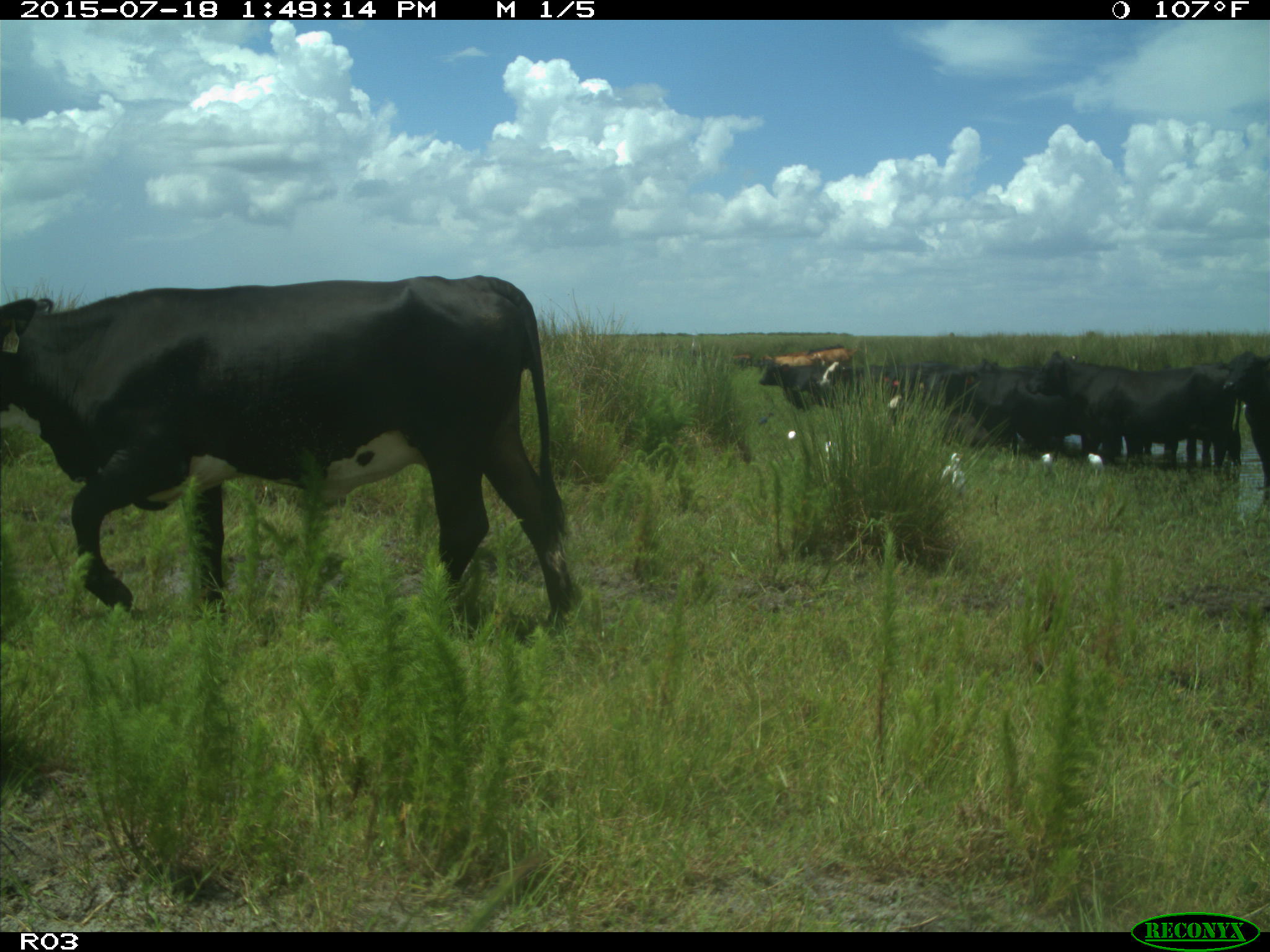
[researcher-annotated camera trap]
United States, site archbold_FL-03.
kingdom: Animalia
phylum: Chordata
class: Mammalia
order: Artiodactyla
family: Bovidae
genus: Bos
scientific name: Bos taurus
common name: domestic cow